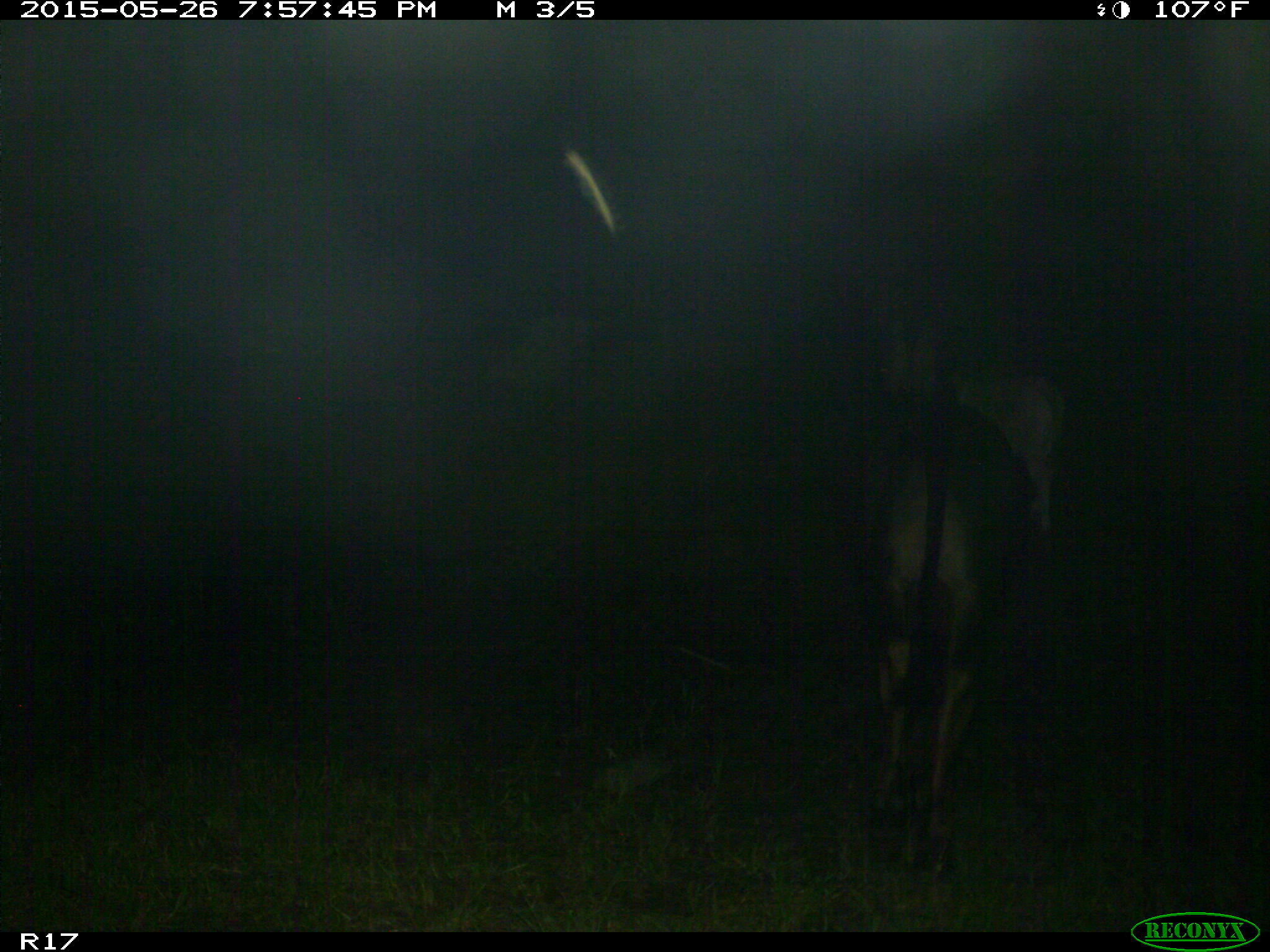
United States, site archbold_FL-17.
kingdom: Animalia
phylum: Chordata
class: Mammalia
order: Artiodactyla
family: Bovidae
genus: Bos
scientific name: Bos taurus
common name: domestic cow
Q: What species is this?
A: Bos taurus (domestic cow).